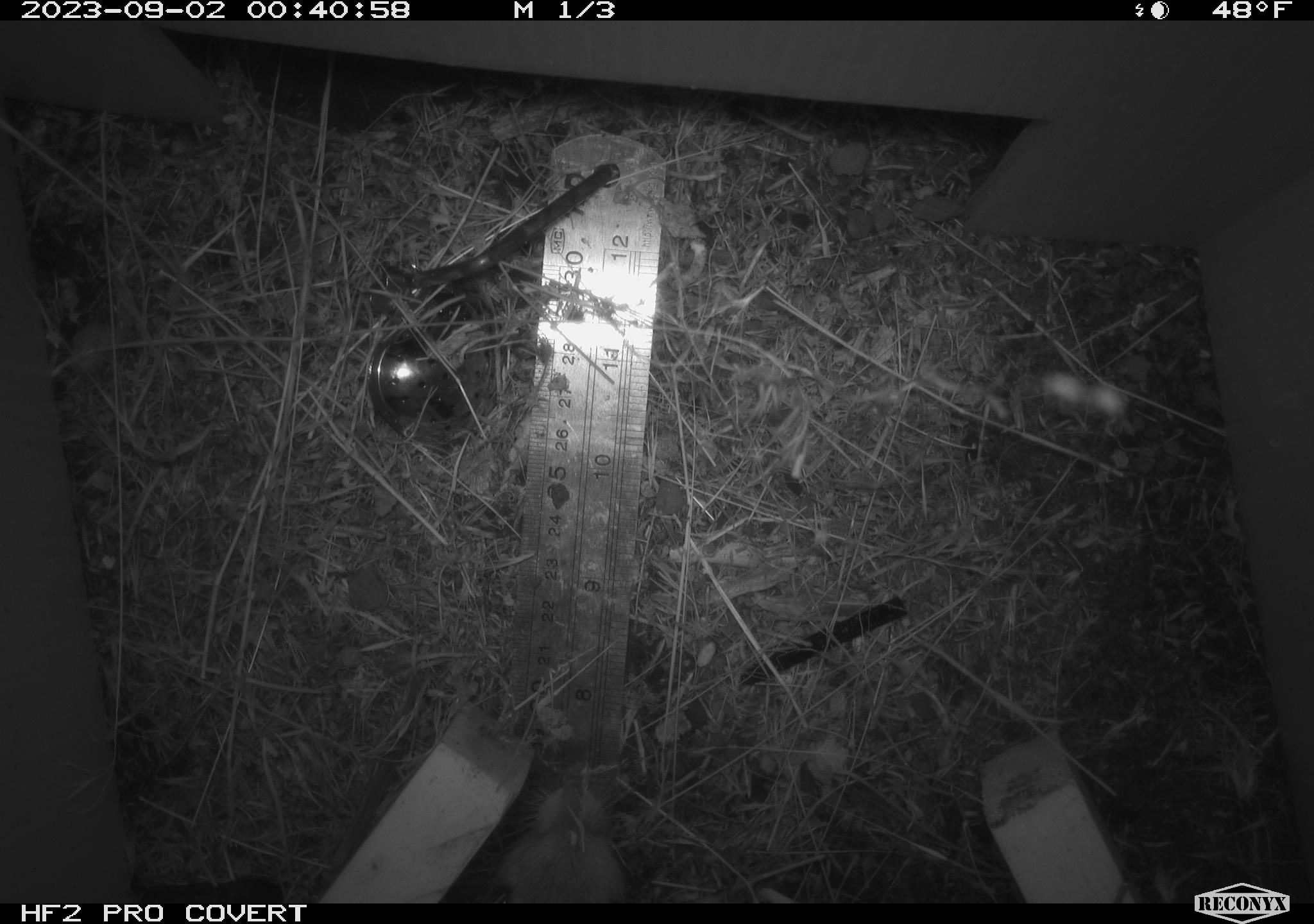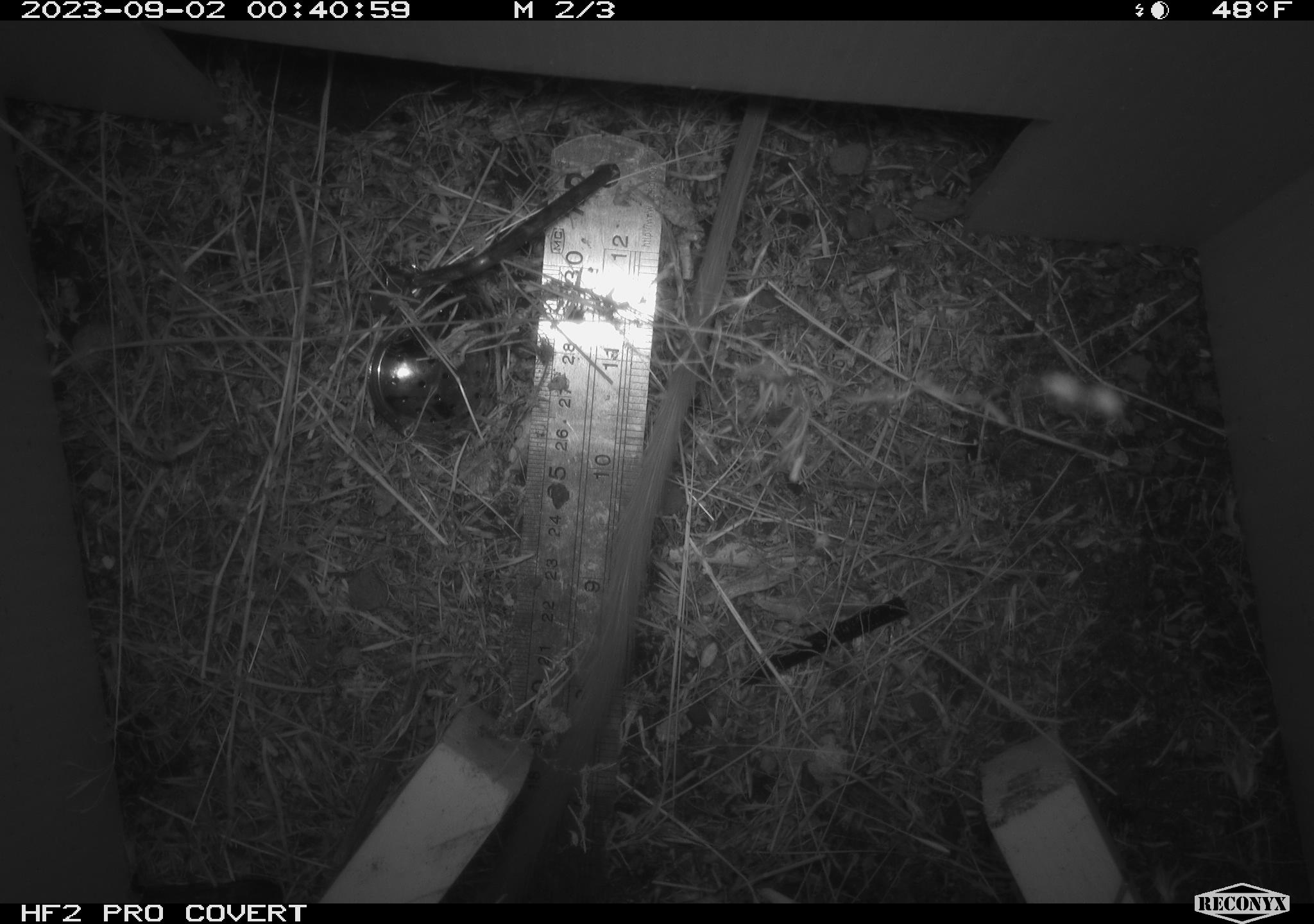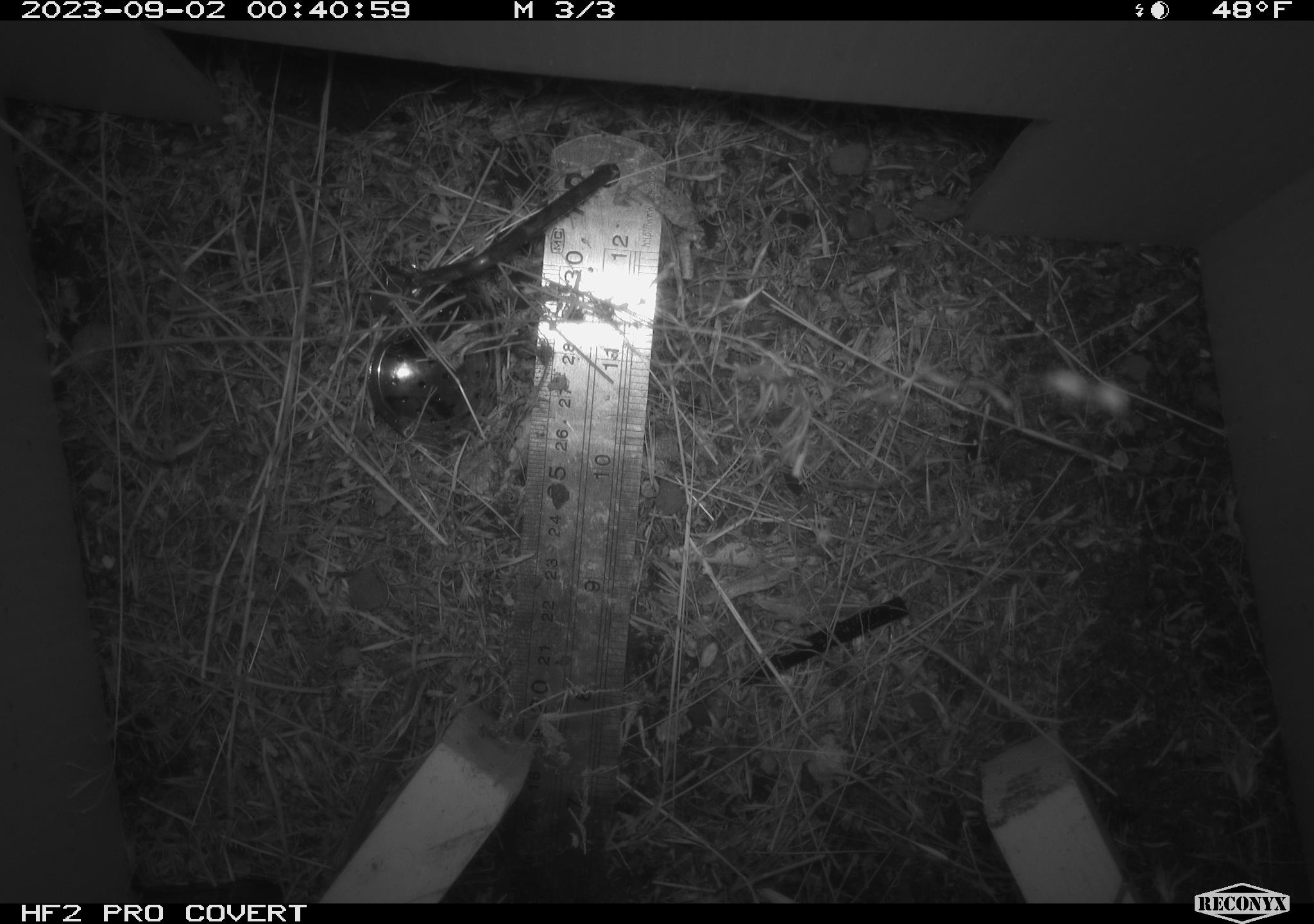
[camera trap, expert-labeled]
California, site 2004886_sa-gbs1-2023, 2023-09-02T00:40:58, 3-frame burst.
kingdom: Animalia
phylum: Chordata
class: Mammalia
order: Rodentia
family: Heteromyidae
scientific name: Heteromyidae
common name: kangaroo rats and pocket mice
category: heteromyidae family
Heteromyidae family (kangaroo rats and pocket mice) (Heteromyidae).